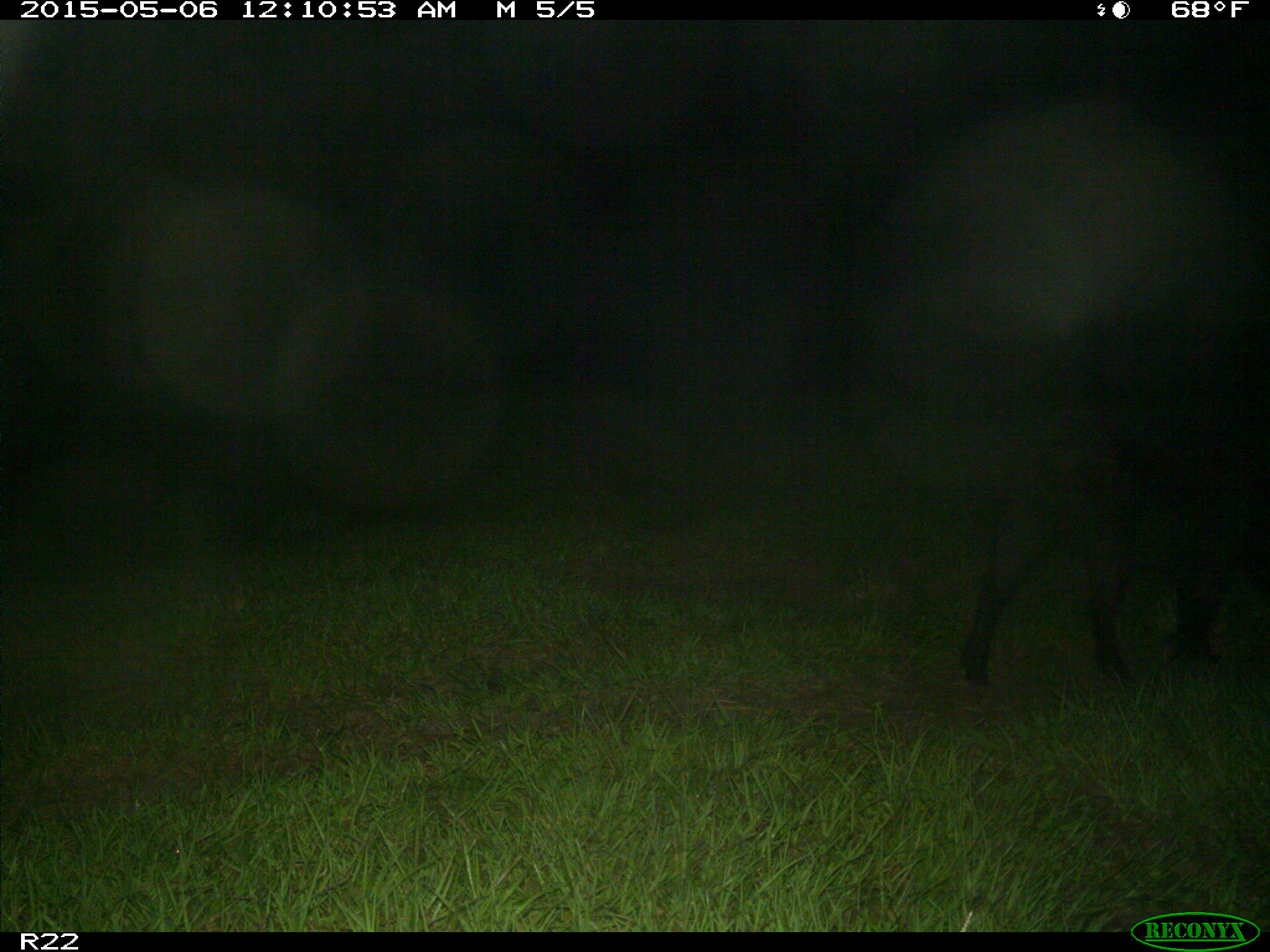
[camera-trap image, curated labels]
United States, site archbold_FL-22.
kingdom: Animalia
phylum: Chordata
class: Mammalia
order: Artiodactyla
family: Suidae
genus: Sus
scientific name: Sus scrofa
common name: wild boar